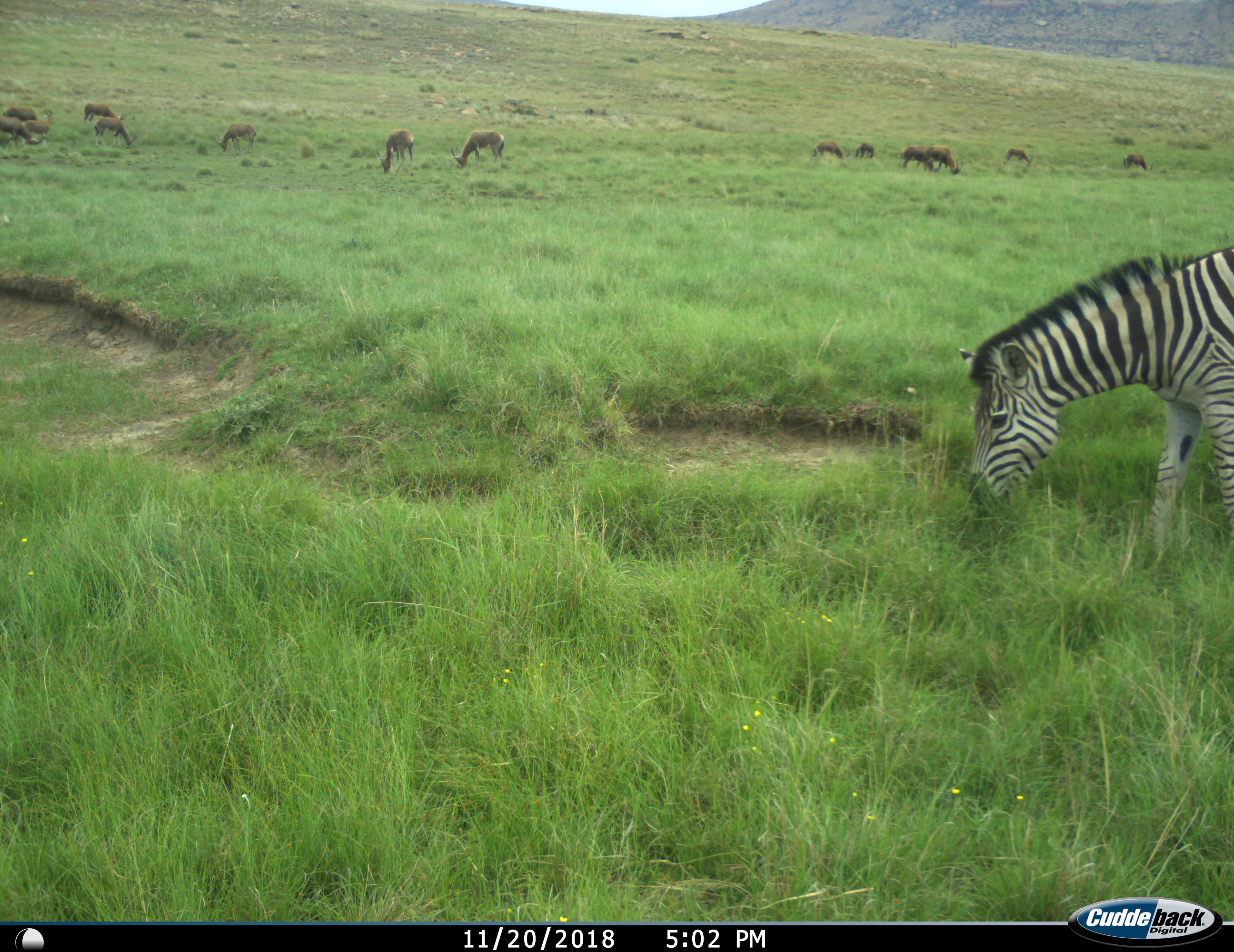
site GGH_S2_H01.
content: unidentified animal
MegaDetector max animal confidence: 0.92